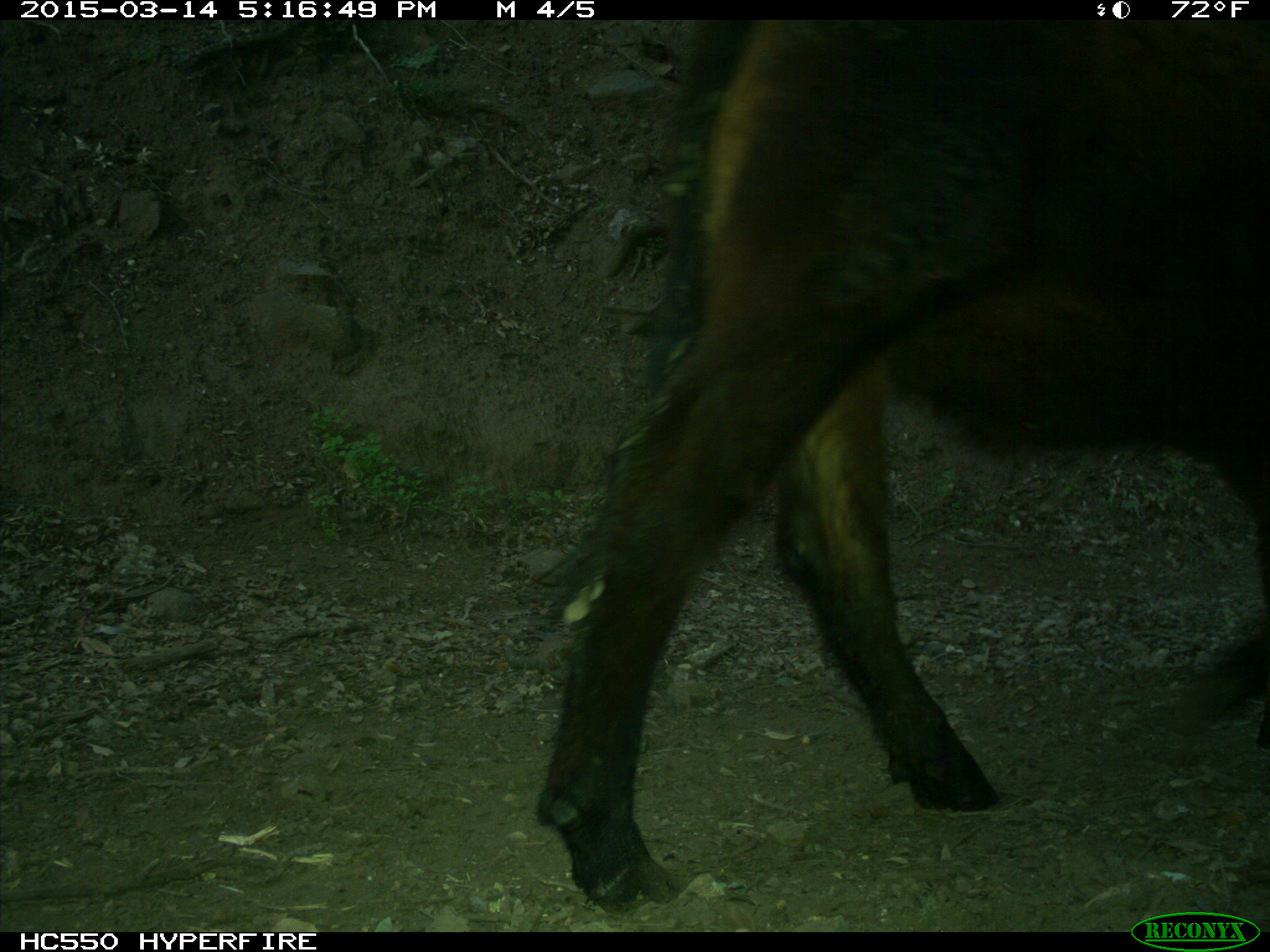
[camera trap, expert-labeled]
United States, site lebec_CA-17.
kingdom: Animalia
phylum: Chordata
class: Mammalia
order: Artiodactyla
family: Bovidae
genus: Bos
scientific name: Bos taurus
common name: domestic cow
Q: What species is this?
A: Bos taurus (domestic cow).